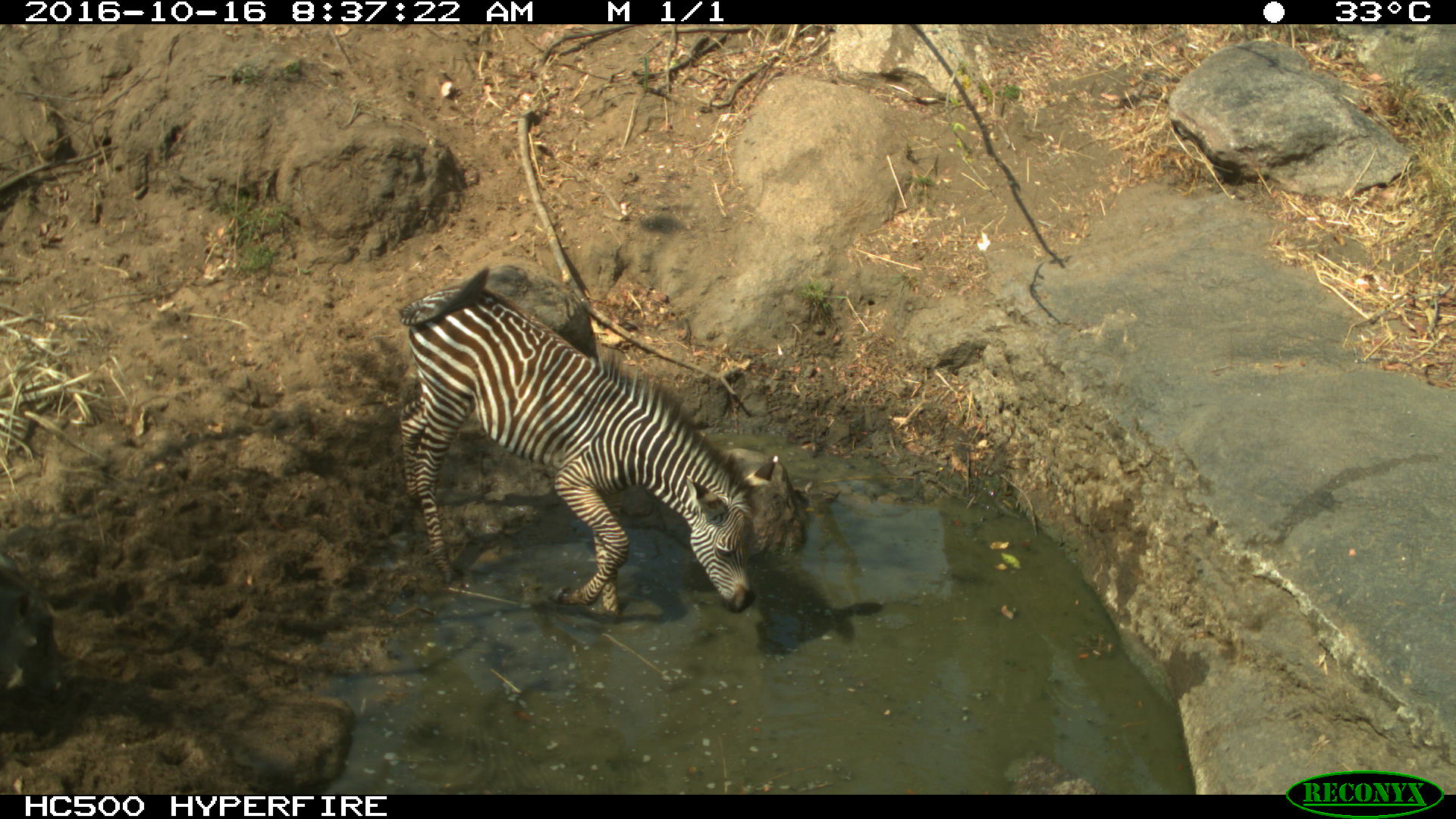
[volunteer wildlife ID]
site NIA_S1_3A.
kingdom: Animalia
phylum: Chordata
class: Mammalia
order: Perissodactyla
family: Equidae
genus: Equus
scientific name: Equus quagga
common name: plains zebra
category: zebraplains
Zebraplains (plains zebra) (Equus quagga), count 1. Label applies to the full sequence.